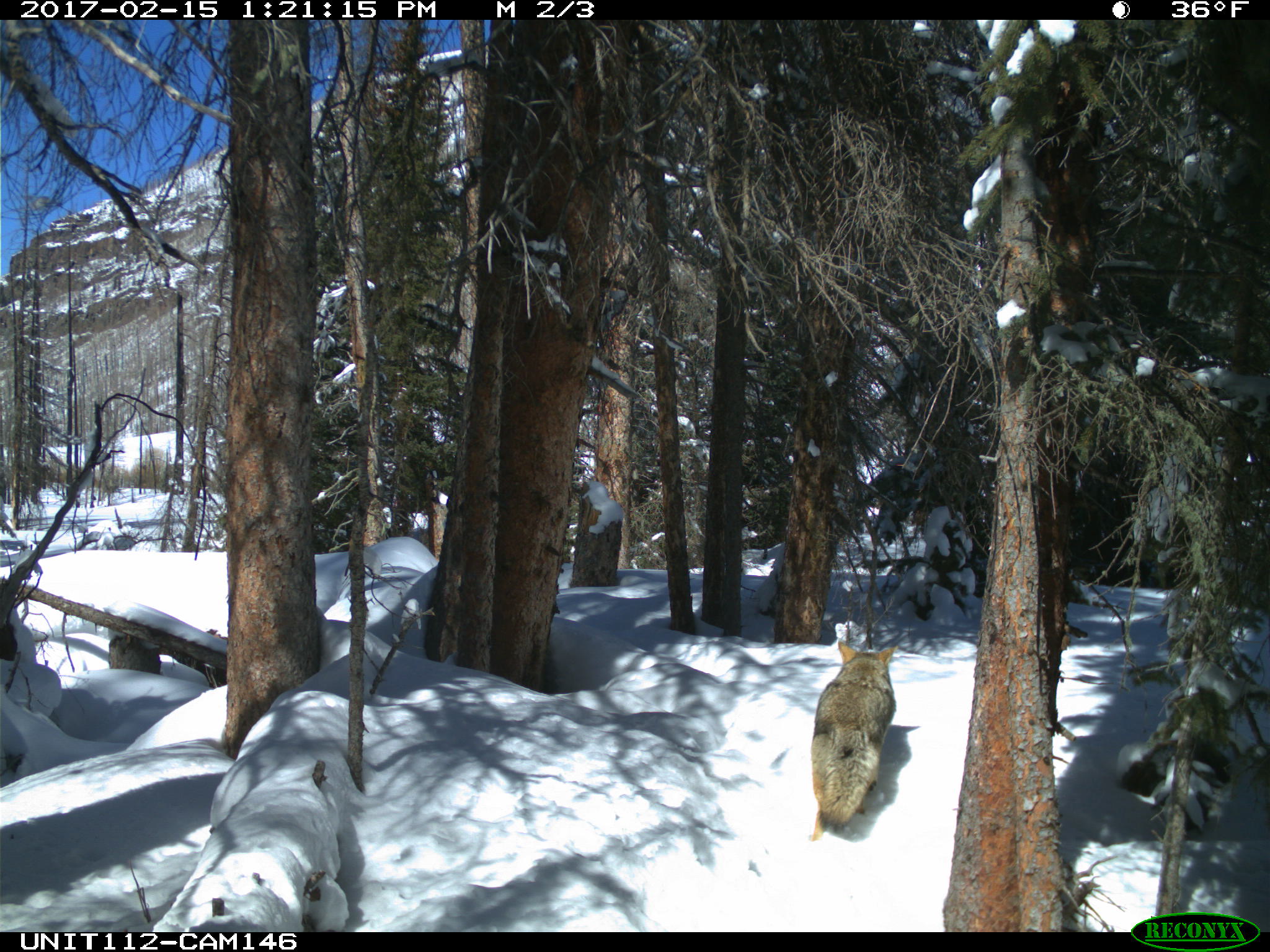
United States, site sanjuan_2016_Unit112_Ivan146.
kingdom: Animalia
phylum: Chordata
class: Mammalia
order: Carnivora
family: Canidae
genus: Canis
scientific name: Canis latrans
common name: coyote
Canis latrans (coyote).